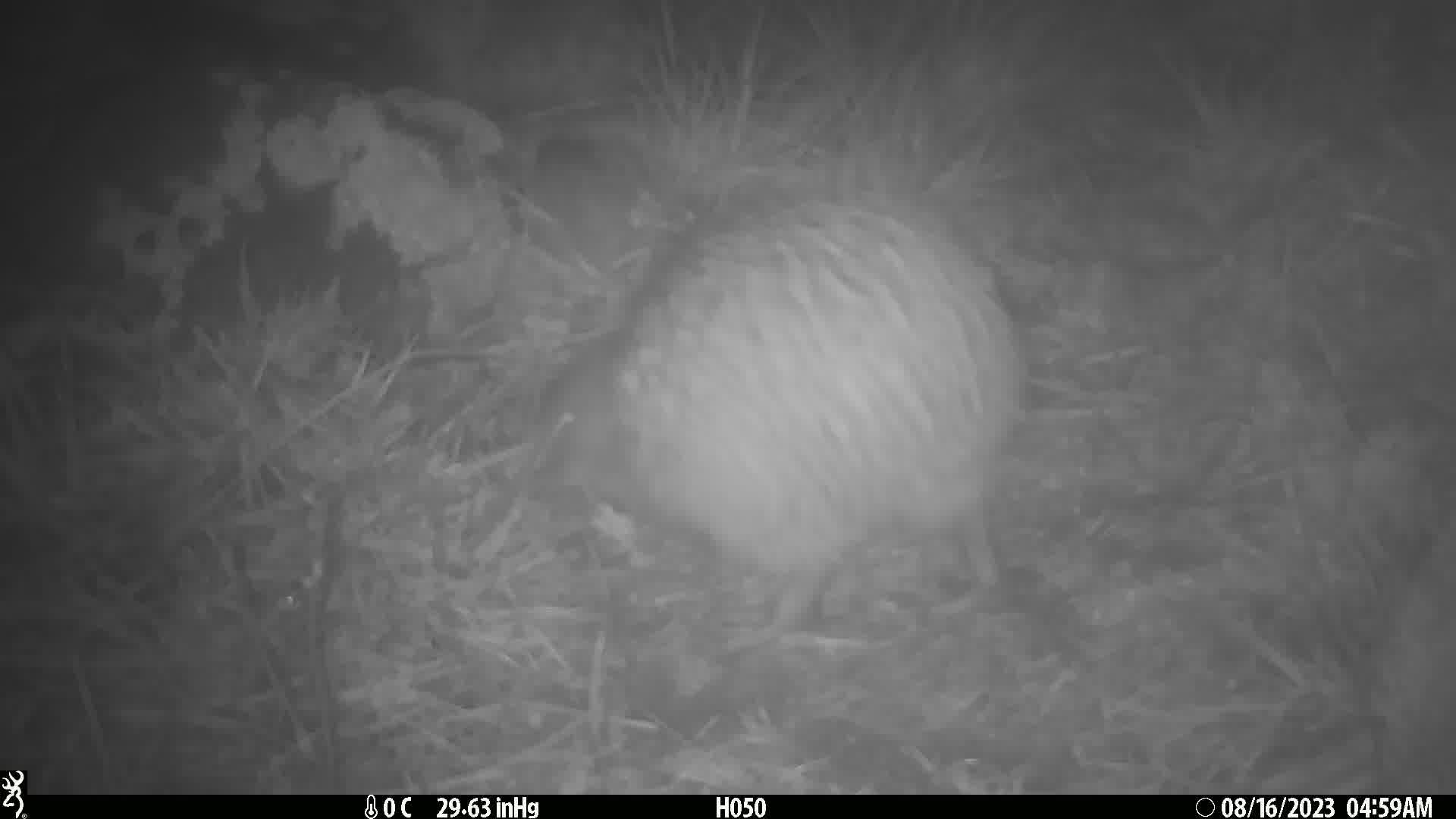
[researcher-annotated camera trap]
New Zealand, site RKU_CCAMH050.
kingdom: Animalia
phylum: Chordata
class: Aves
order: Apterygiformes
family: Apterygidae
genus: Apteryx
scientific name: Apteryx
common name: kiwi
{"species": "kiwi (Apteryx)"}